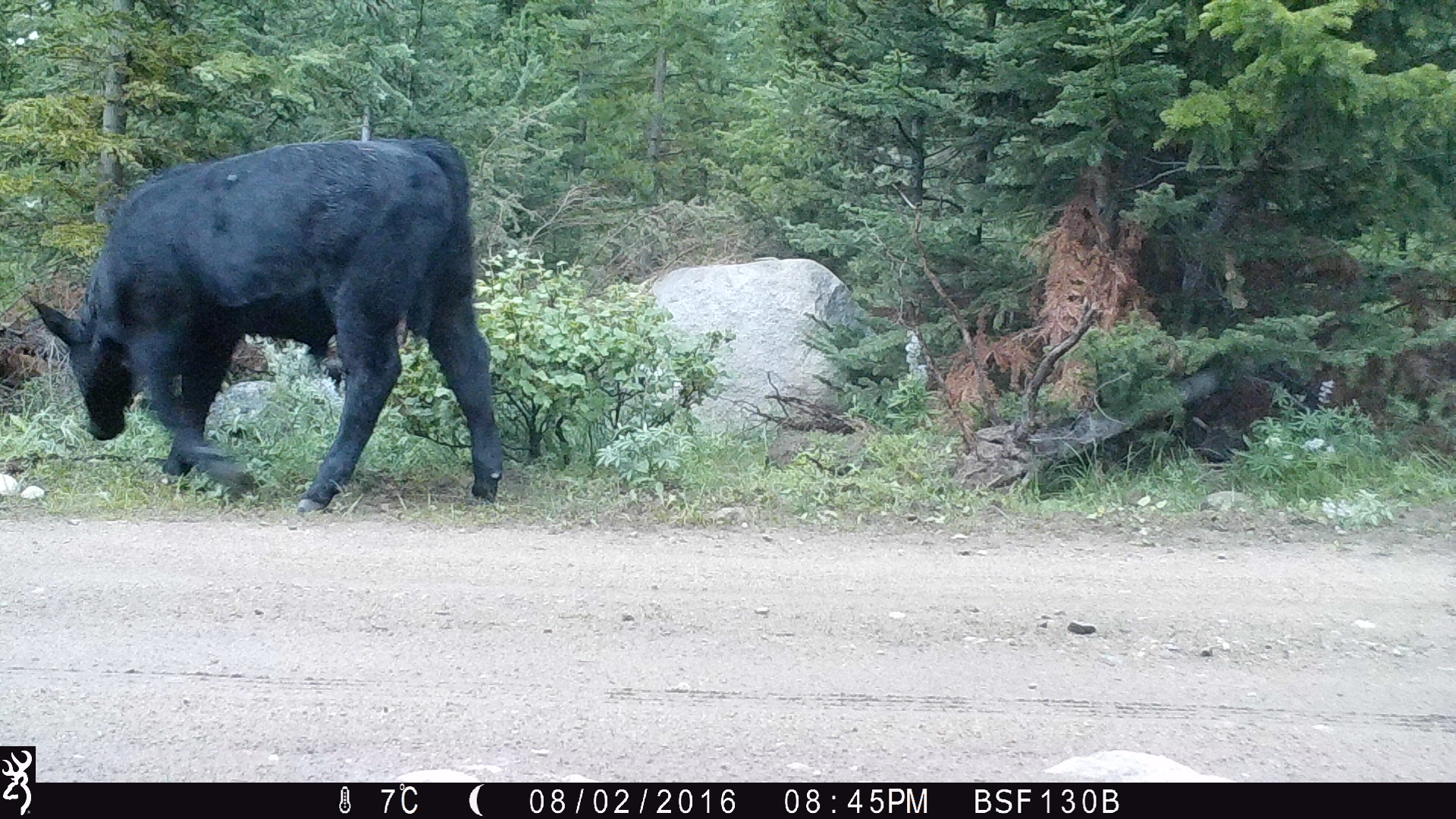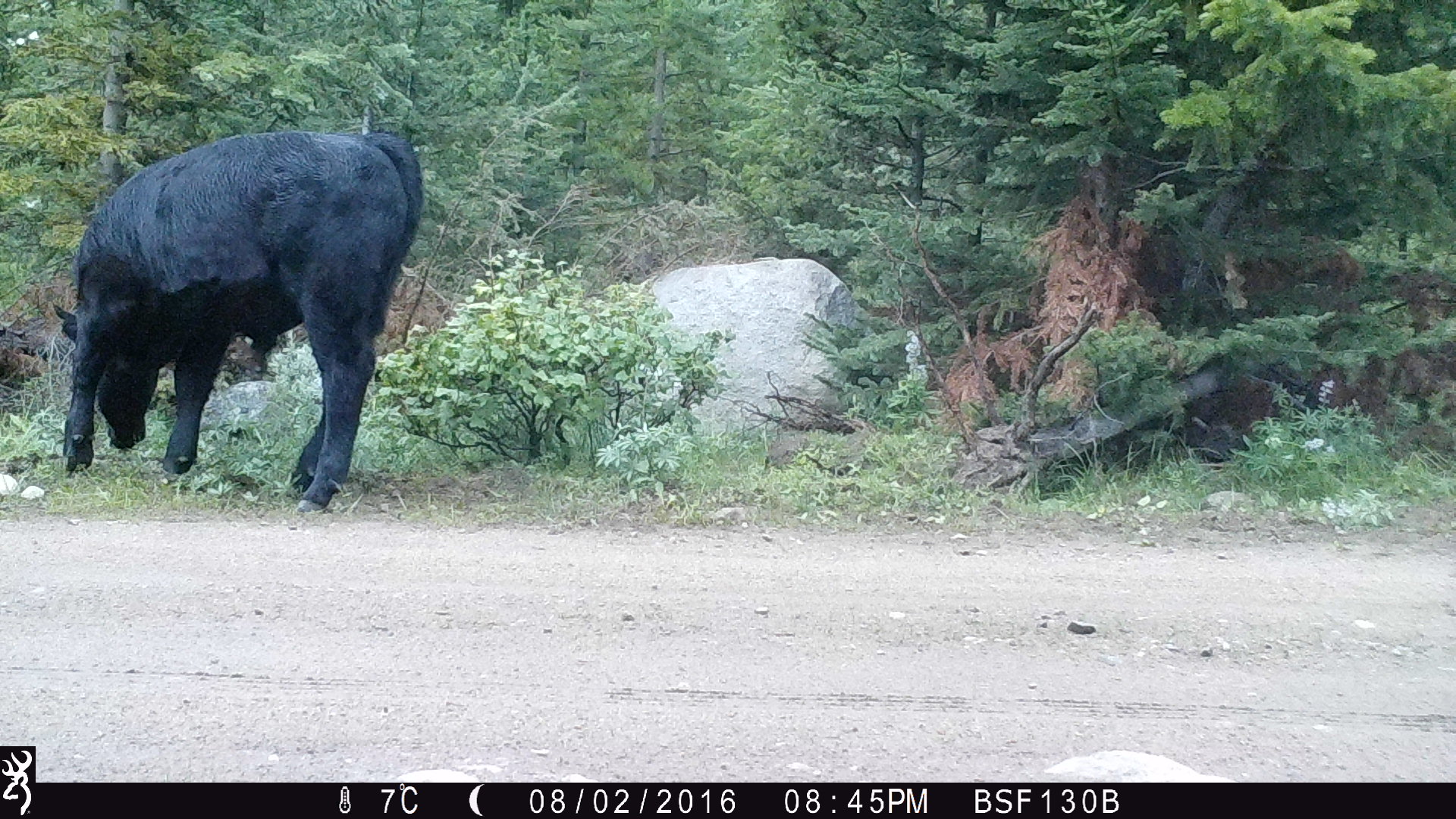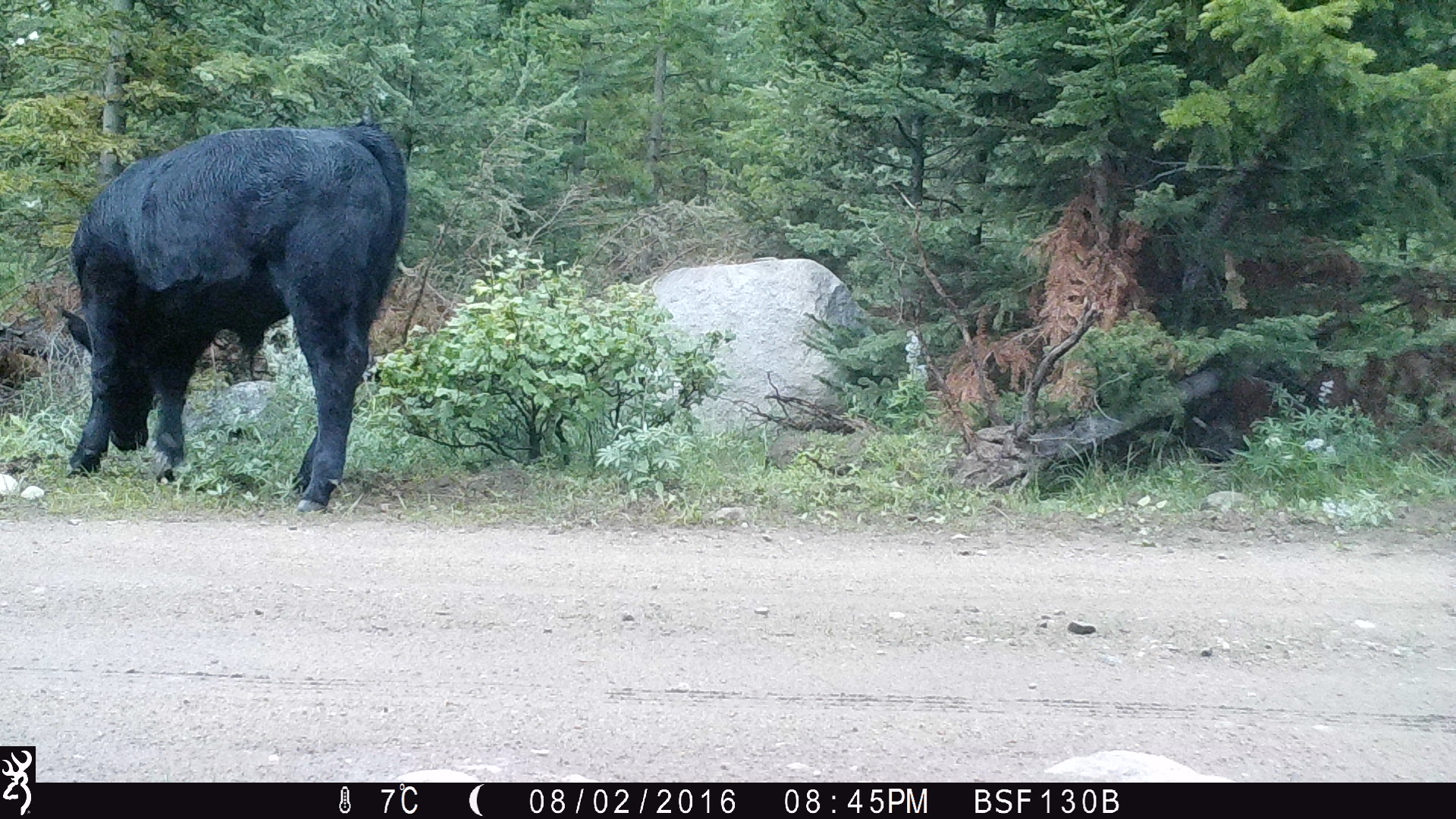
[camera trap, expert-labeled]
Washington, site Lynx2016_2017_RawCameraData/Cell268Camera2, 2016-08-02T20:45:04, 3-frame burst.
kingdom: Animalia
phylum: Chordata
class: Mammalia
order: Artiodactyla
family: Bovidae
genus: Bos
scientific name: Bos taurus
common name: domestic cattle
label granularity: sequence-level